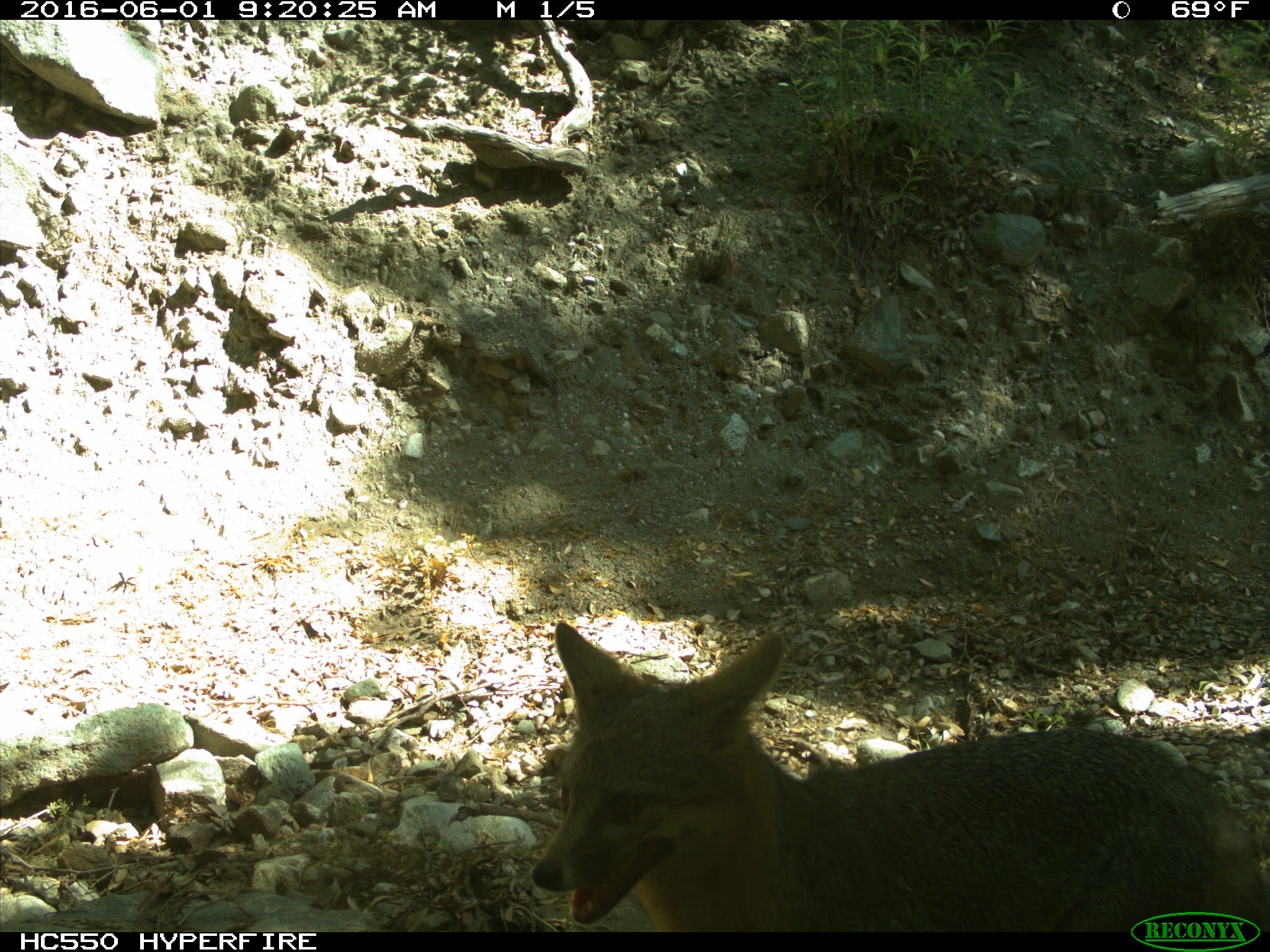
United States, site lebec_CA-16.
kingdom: Animalia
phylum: Chordata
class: Mammalia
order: Carnivora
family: Canidae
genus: Canis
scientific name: Canis latrans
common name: coyote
Canis latrans (coyote).